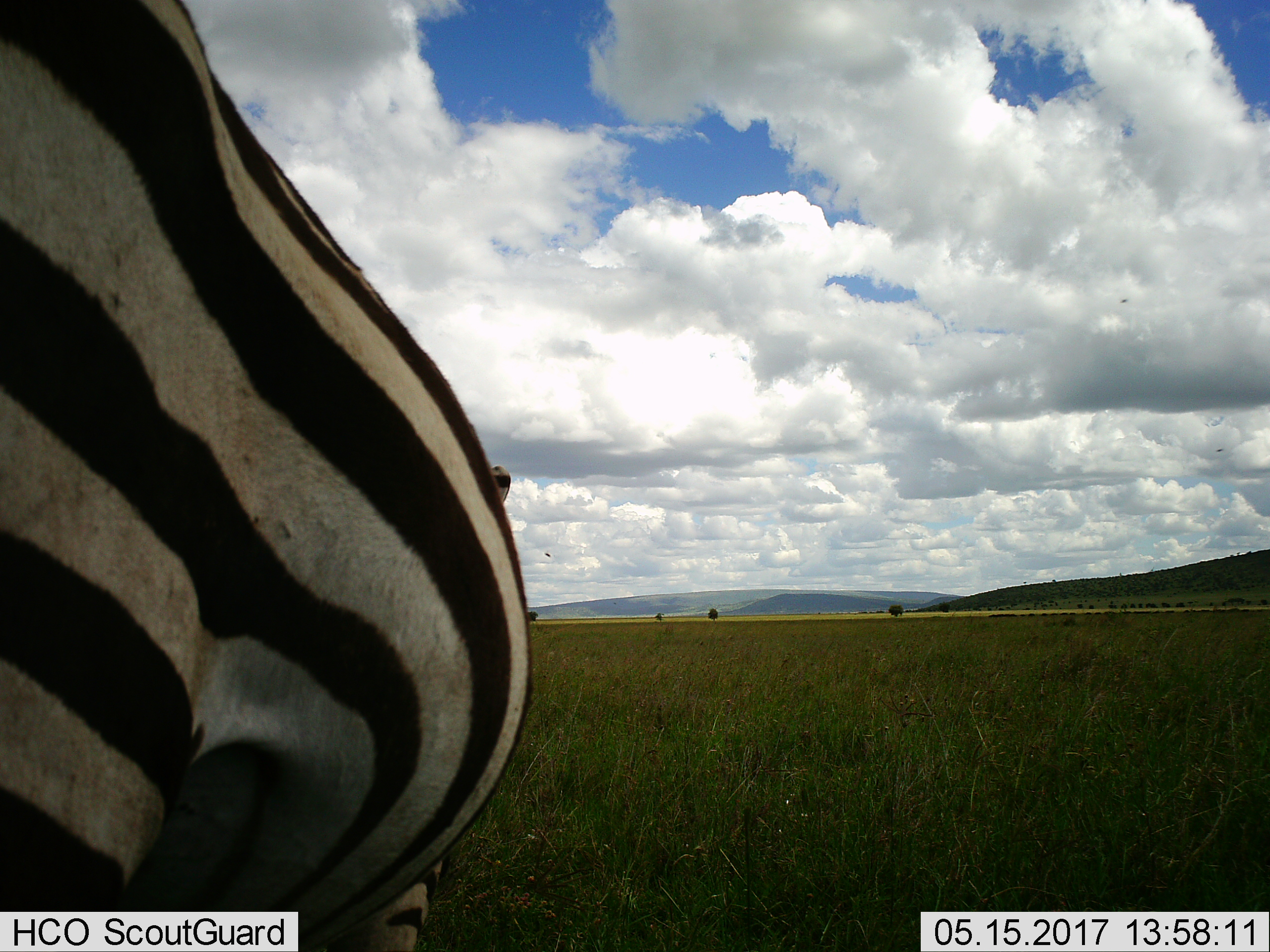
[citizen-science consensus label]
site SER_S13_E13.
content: unidentified animal